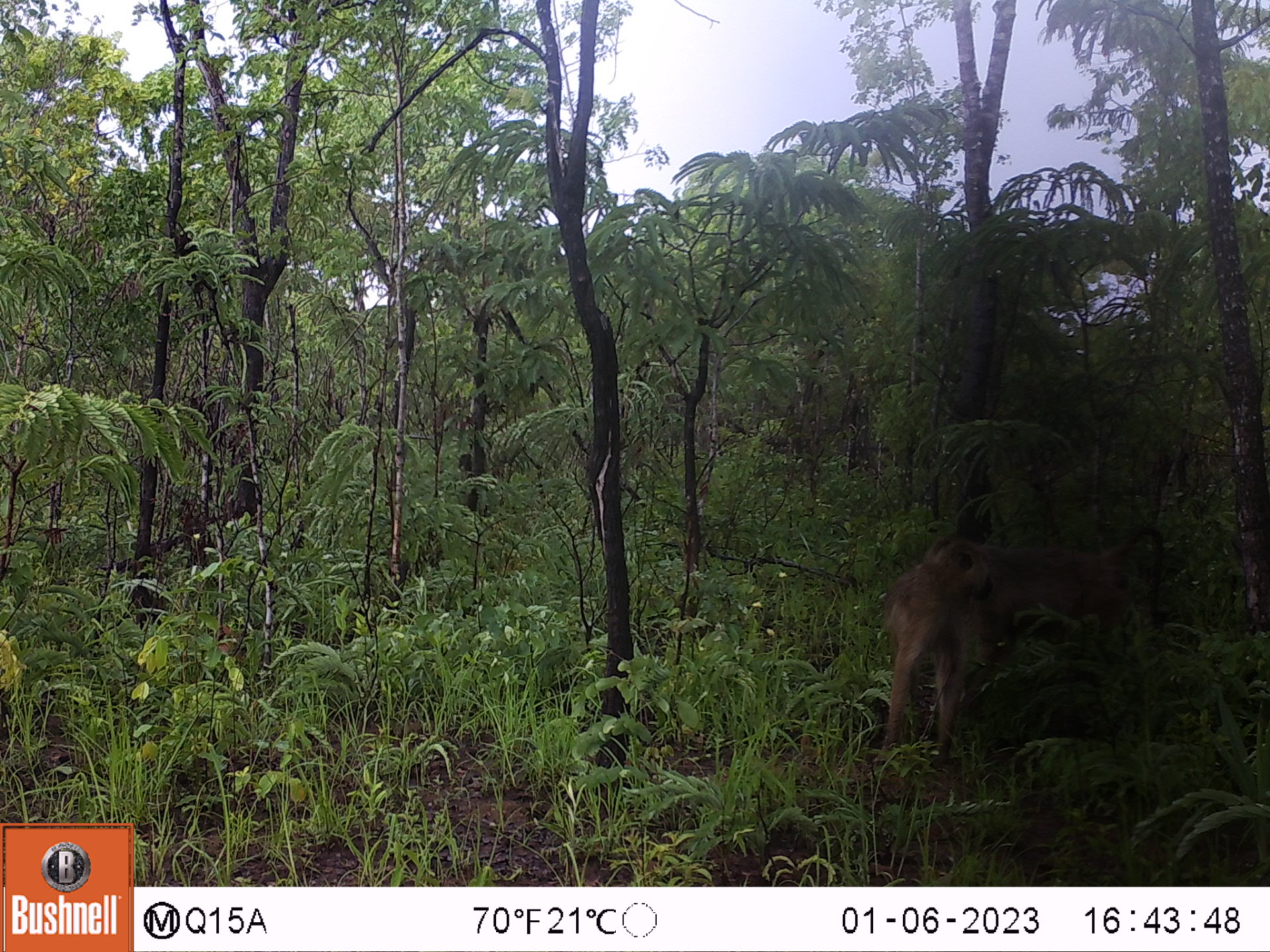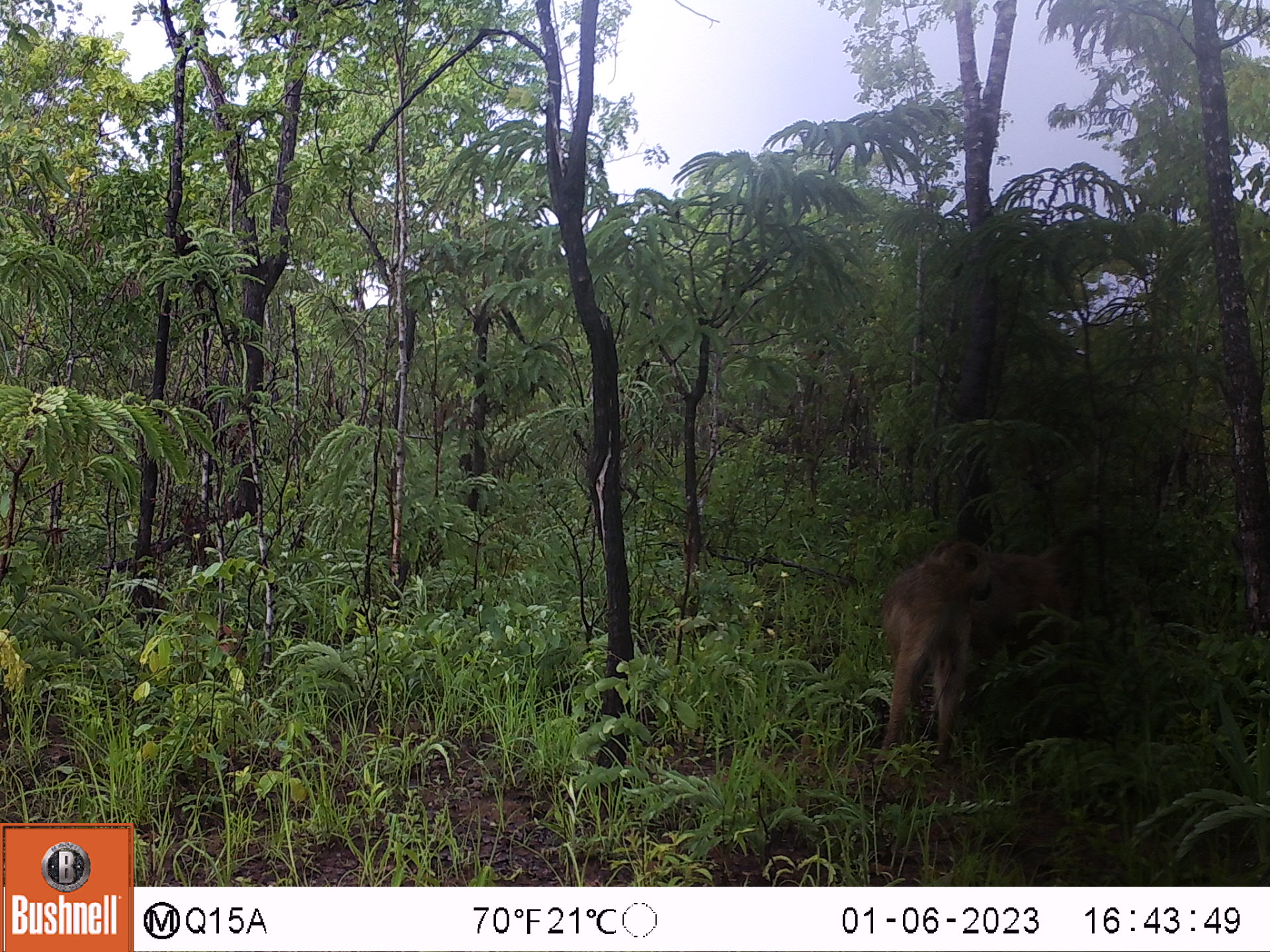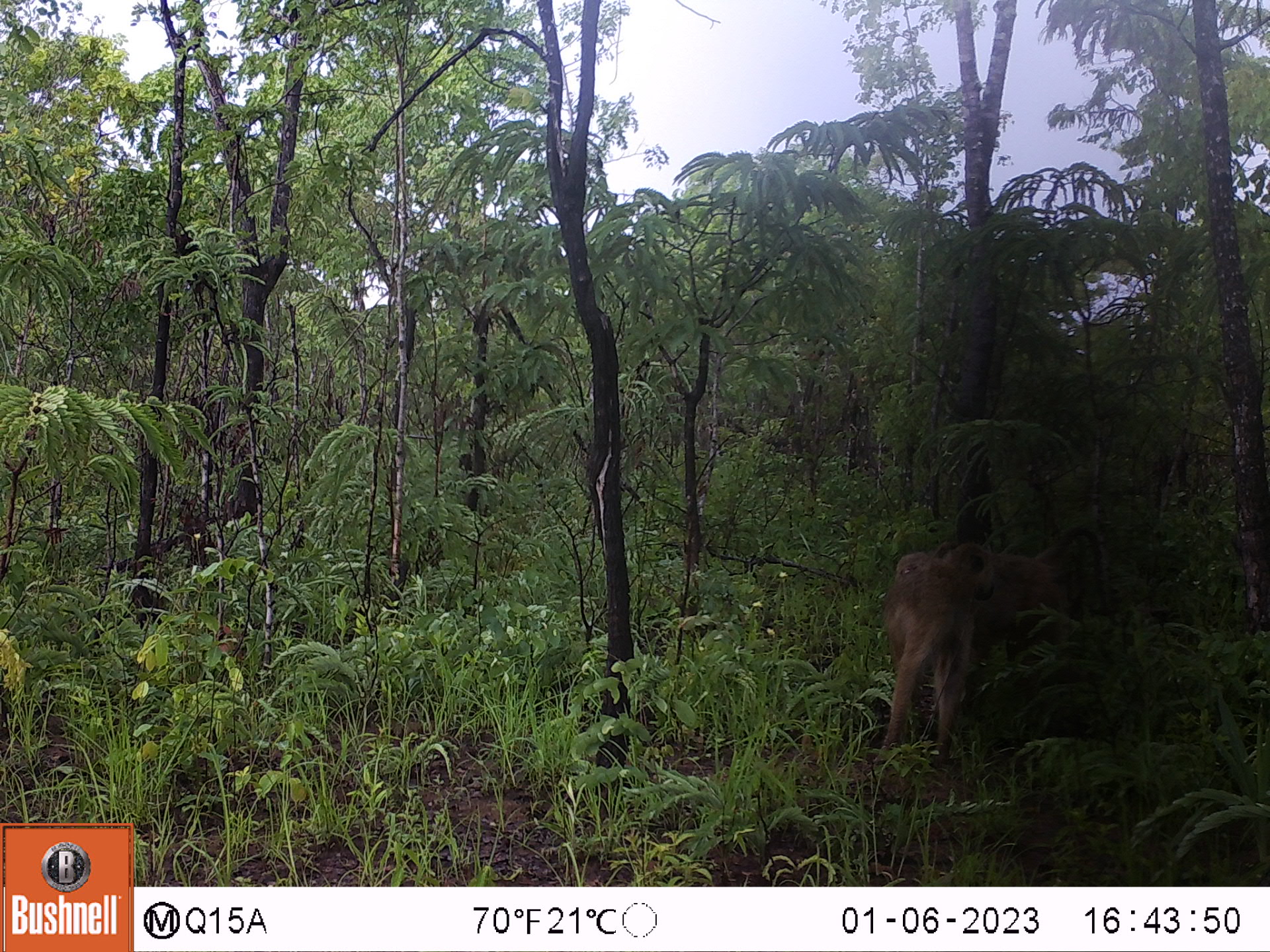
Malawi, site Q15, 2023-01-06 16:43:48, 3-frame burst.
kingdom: Animalia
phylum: Chordata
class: Mammalia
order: Primates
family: Cercopithecidae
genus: Papio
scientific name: Papio cynocephalus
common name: yellow baboon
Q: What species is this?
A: Yellow baboon (Papio cynocephalus).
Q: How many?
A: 2.